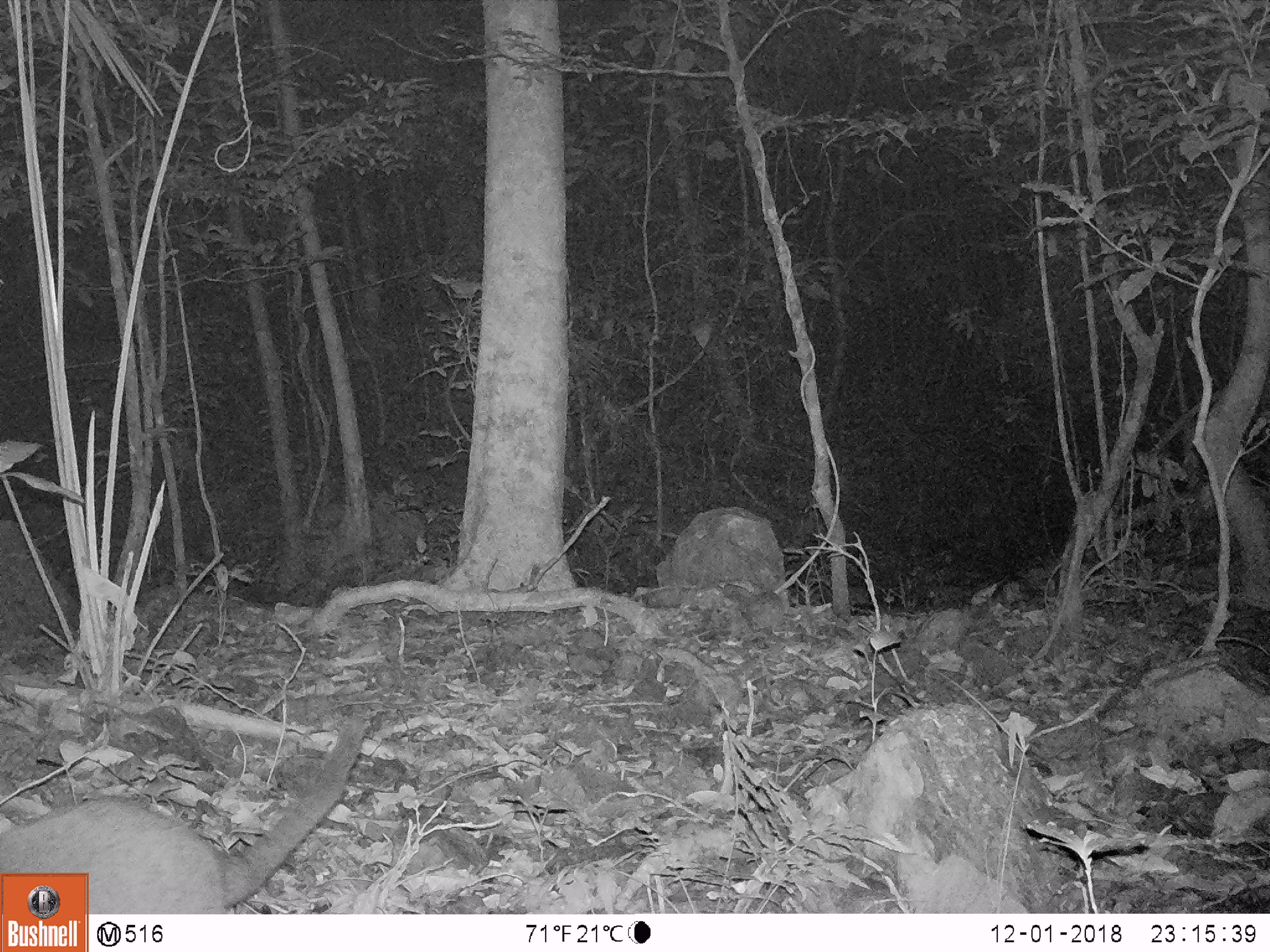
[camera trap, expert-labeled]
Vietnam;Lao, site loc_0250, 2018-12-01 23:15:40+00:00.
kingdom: Animalia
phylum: Chordata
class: Mammalia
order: Carnivora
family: Viverridae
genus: Paguma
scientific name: Paguma larvata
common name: masked palm civet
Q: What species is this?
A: Masked palm civet (Paguma larvata).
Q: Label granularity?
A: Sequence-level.